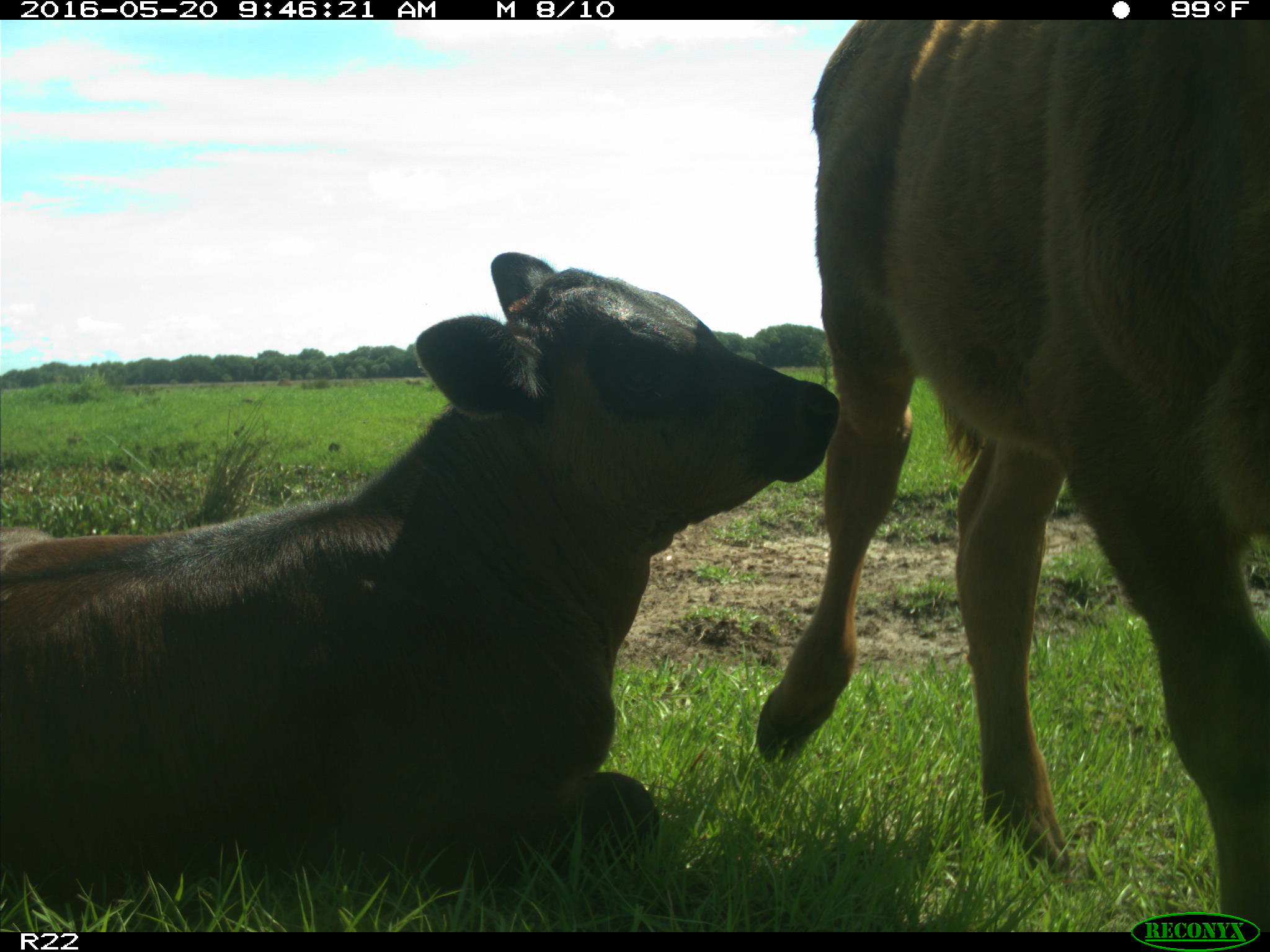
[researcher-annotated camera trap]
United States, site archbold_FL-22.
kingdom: Animalia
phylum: Chordata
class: Mammalia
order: Artiodactyla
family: Bovidae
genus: Bos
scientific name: Bos taurus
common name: domestic cow